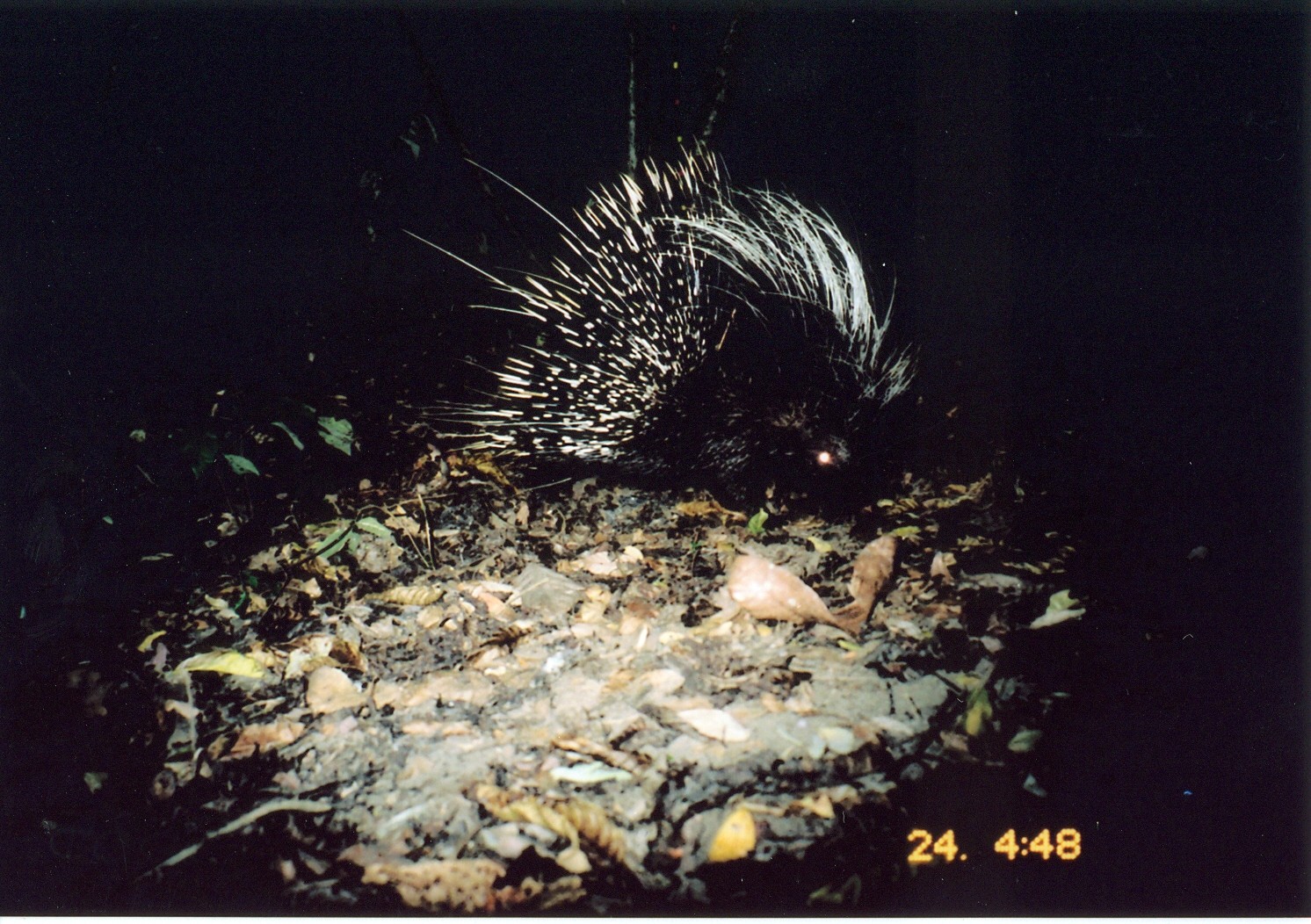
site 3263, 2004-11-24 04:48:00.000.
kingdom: Animalia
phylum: Chordata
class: Mammalia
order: Rodentia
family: Hystricidae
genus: Hystrix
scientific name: Hystrix africaeaustralis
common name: cape porcupine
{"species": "Hystrix africaeaustralis (cape porcupine)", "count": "1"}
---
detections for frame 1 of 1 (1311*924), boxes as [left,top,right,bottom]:
hystrix africaeaustralis: [392,136,916,498]